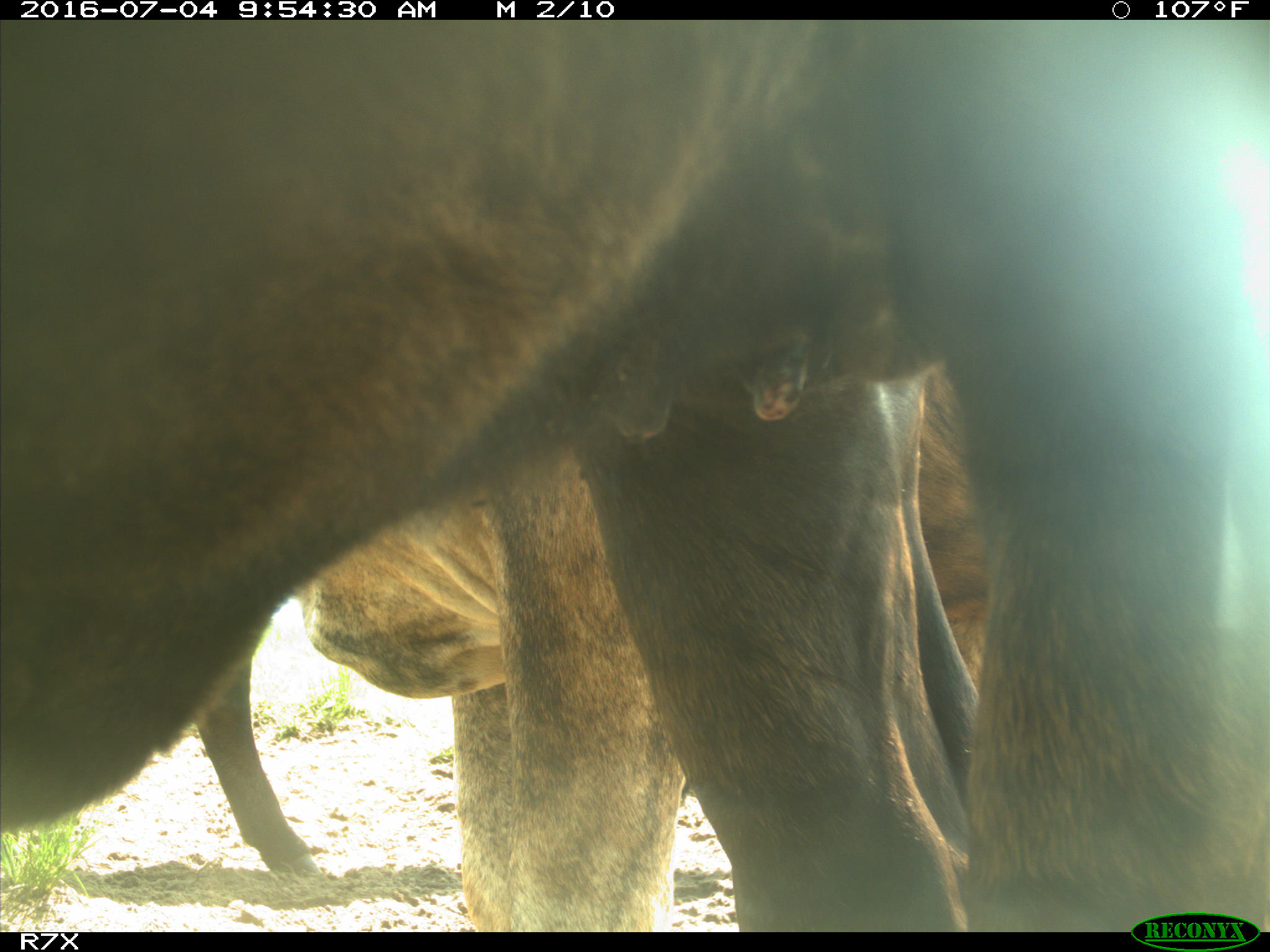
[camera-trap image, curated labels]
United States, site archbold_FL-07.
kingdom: Animalia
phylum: Chordata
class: Mammalia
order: Artiodactyla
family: Bovidae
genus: Bos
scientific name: Bos taurus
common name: domestic cow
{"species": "Bos taurus (domestic cow)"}